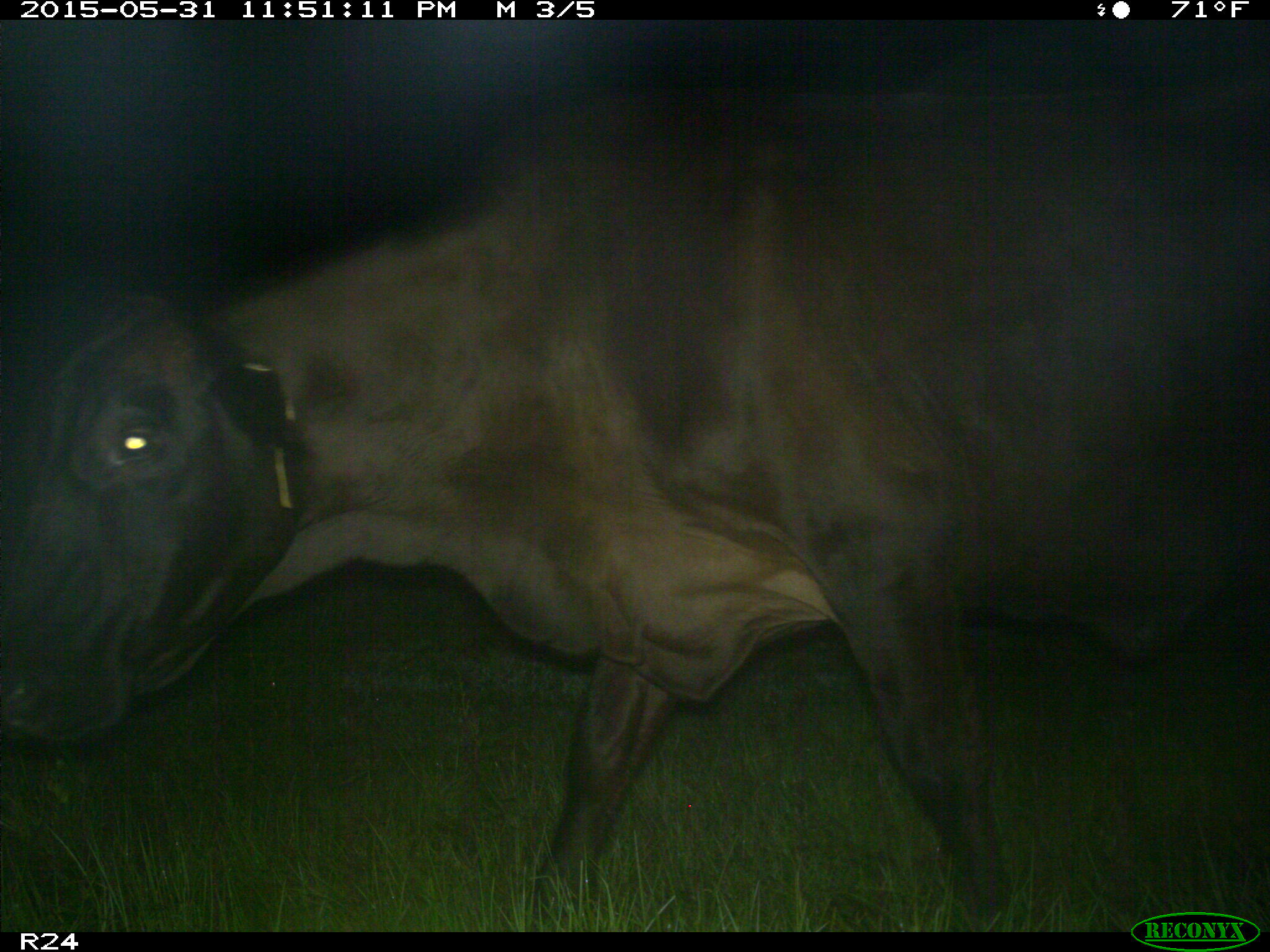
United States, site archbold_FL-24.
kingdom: Animalia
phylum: Chordata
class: Mammalia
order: Artiodactyla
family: Bovidae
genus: Bos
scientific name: Bos taurus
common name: domestic cow